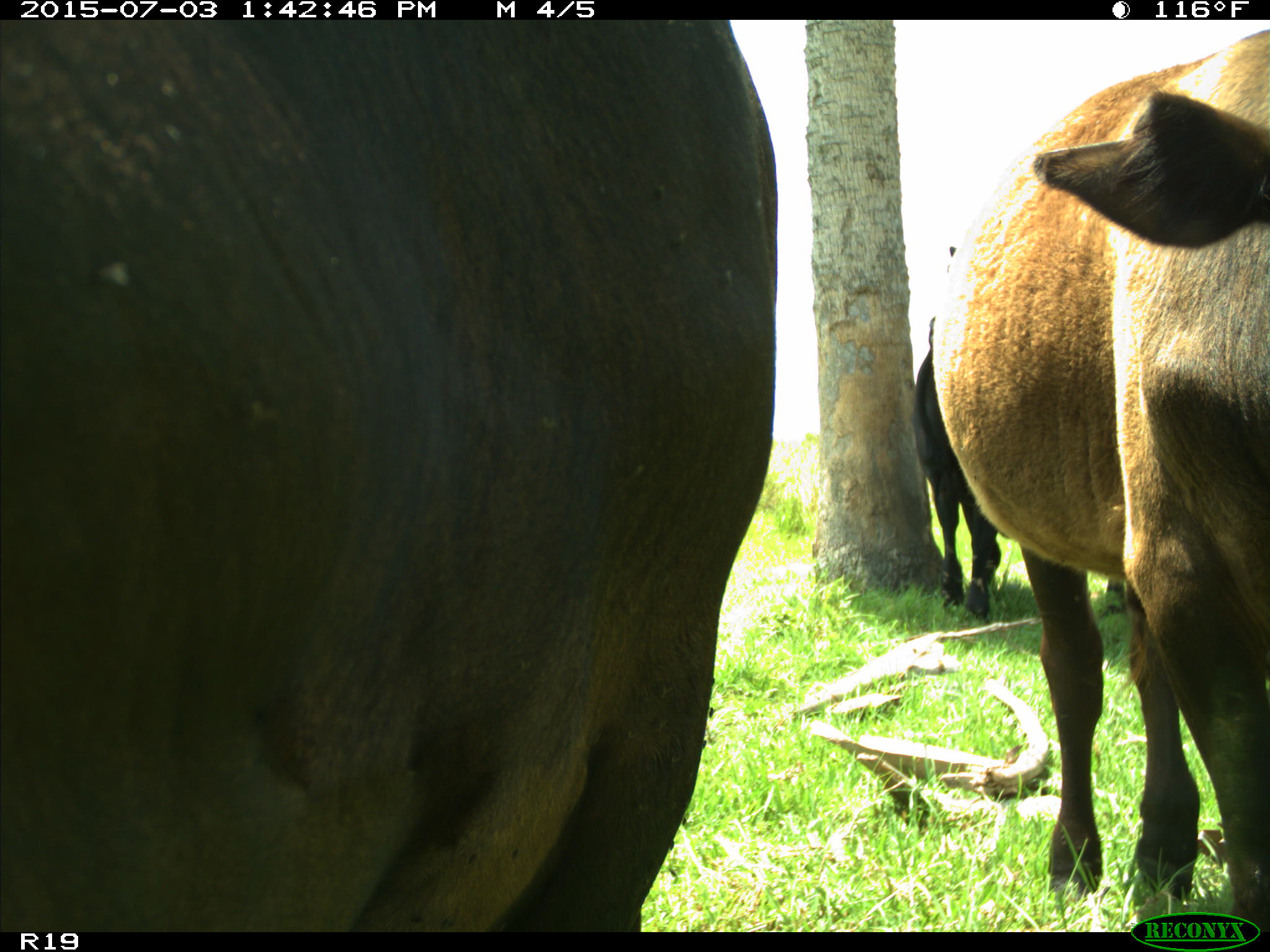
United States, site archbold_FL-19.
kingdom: Animalia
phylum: Chordata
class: Mammalia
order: Artiodactyla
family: Bovidae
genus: Bos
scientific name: Bos taurus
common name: domestic cow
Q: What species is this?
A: Bos taurus (domestic cow).